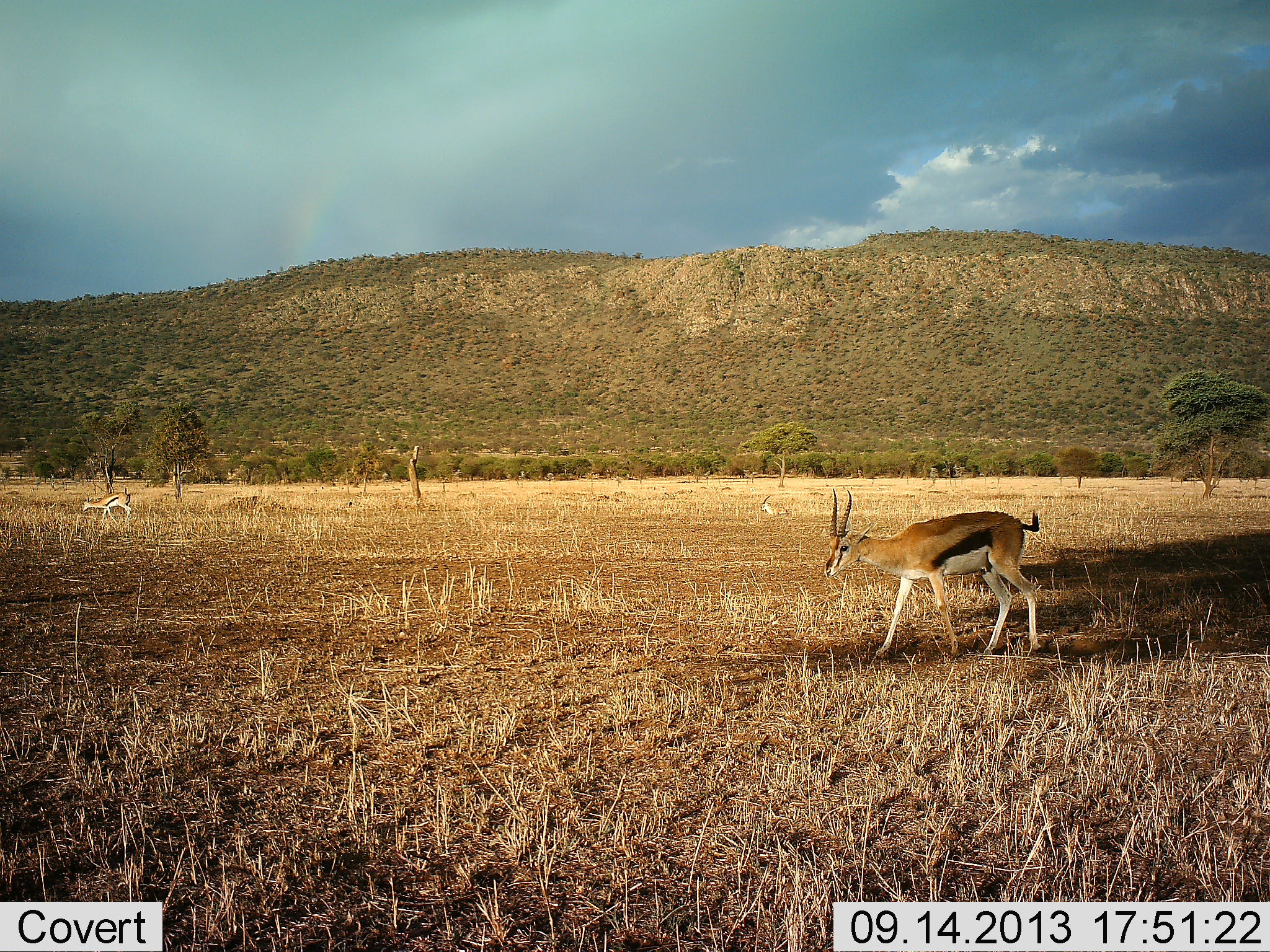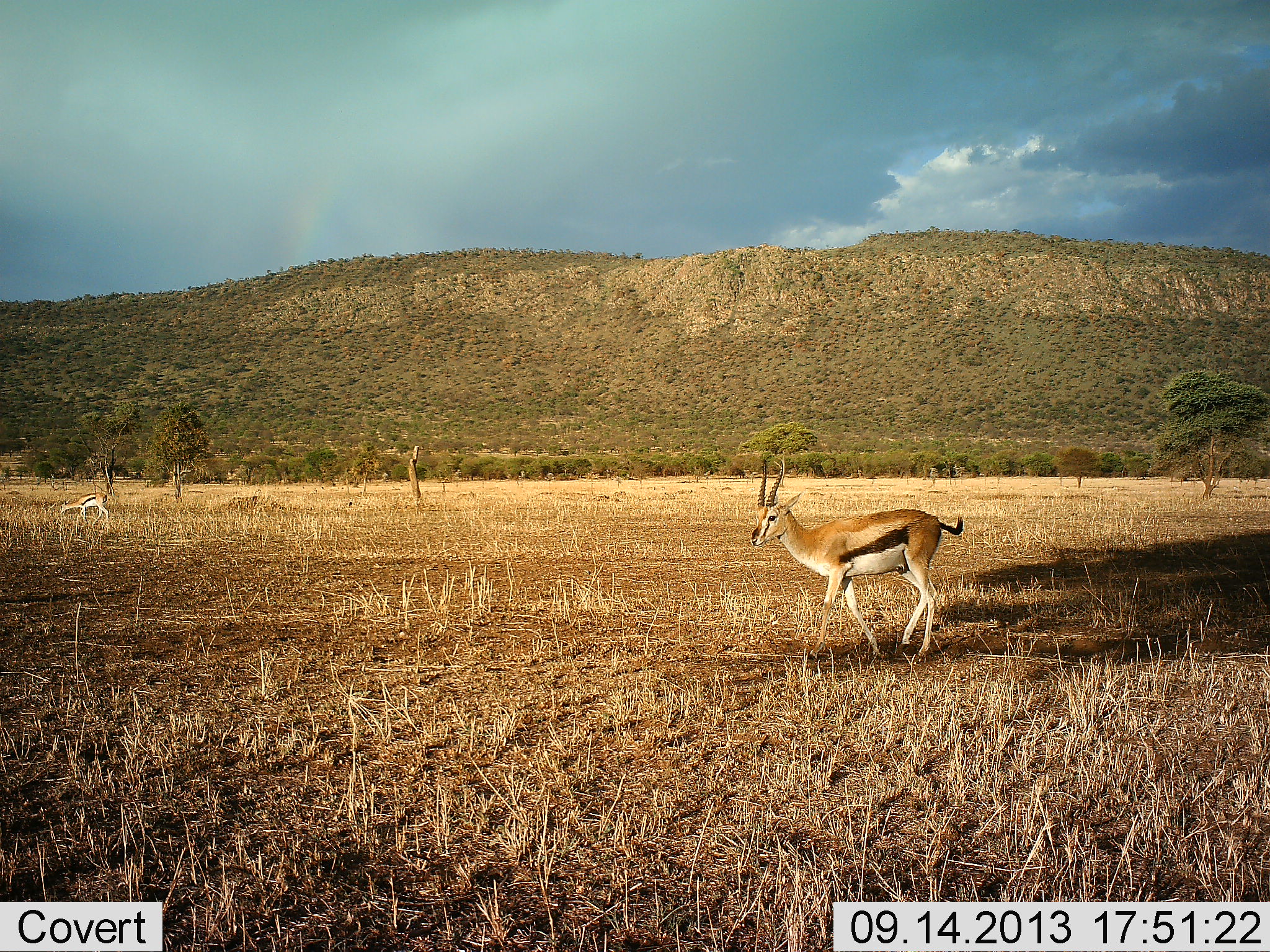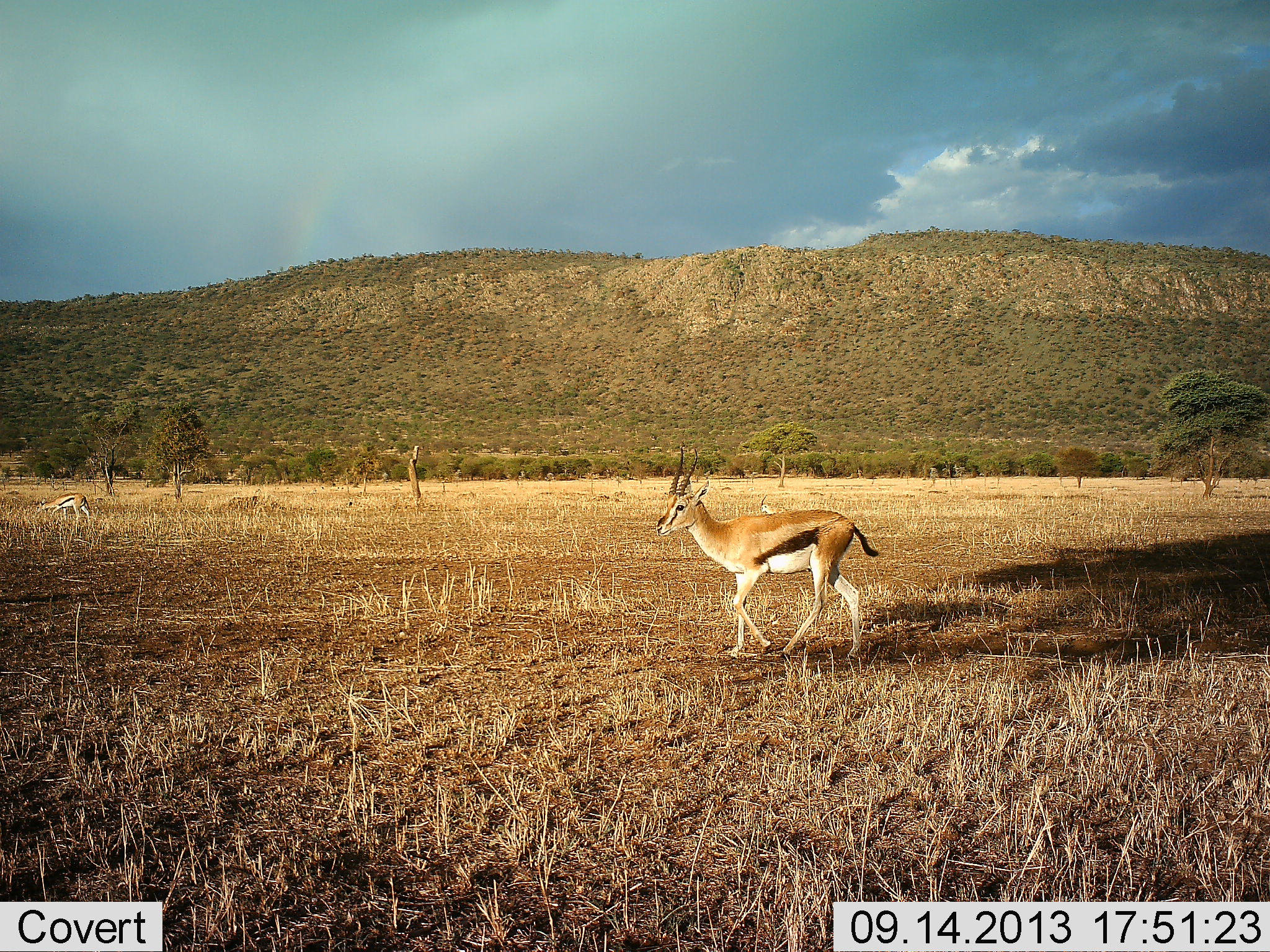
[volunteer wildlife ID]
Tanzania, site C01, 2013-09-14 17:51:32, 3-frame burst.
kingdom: Animalia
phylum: Chordata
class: Mammalia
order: Artiodactyla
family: Bovidae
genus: Eudorcas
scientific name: Eudorcas thomsonii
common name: thomson's gazelle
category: gazellethomsons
Gazellethomsons (thomson's gazelle) (Eudorcas thomsonii), count 2. Behavior (volunteer vote fractions): standing 15%, resting 0%, moving 90%, interacting 0%. Young present (vote fraction): 0%. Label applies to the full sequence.